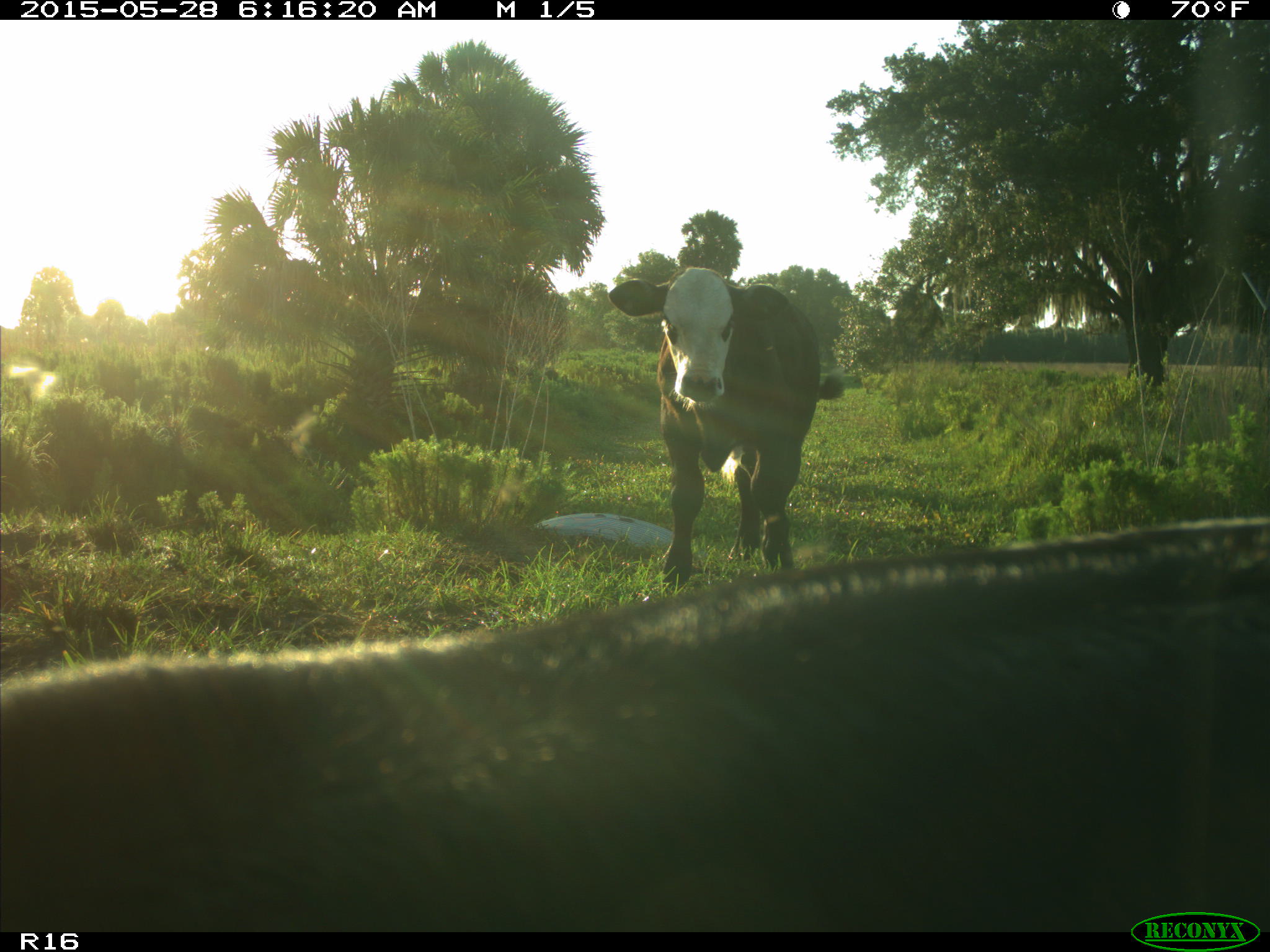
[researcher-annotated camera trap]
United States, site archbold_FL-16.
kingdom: Animalia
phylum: Chordata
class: Mammalia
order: Artiodactyla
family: Bovidae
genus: Bos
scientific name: Bos taurus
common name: domestic cow